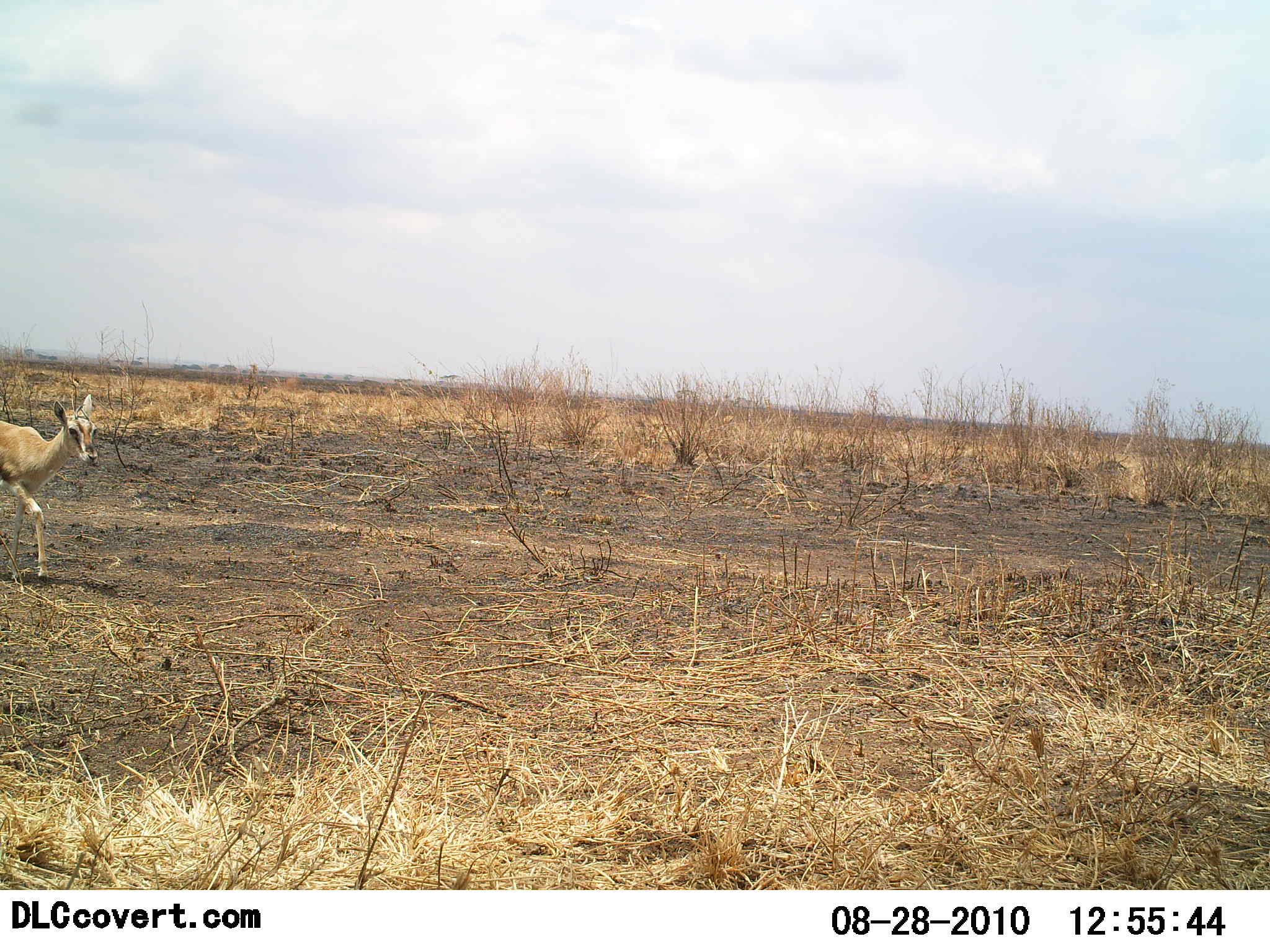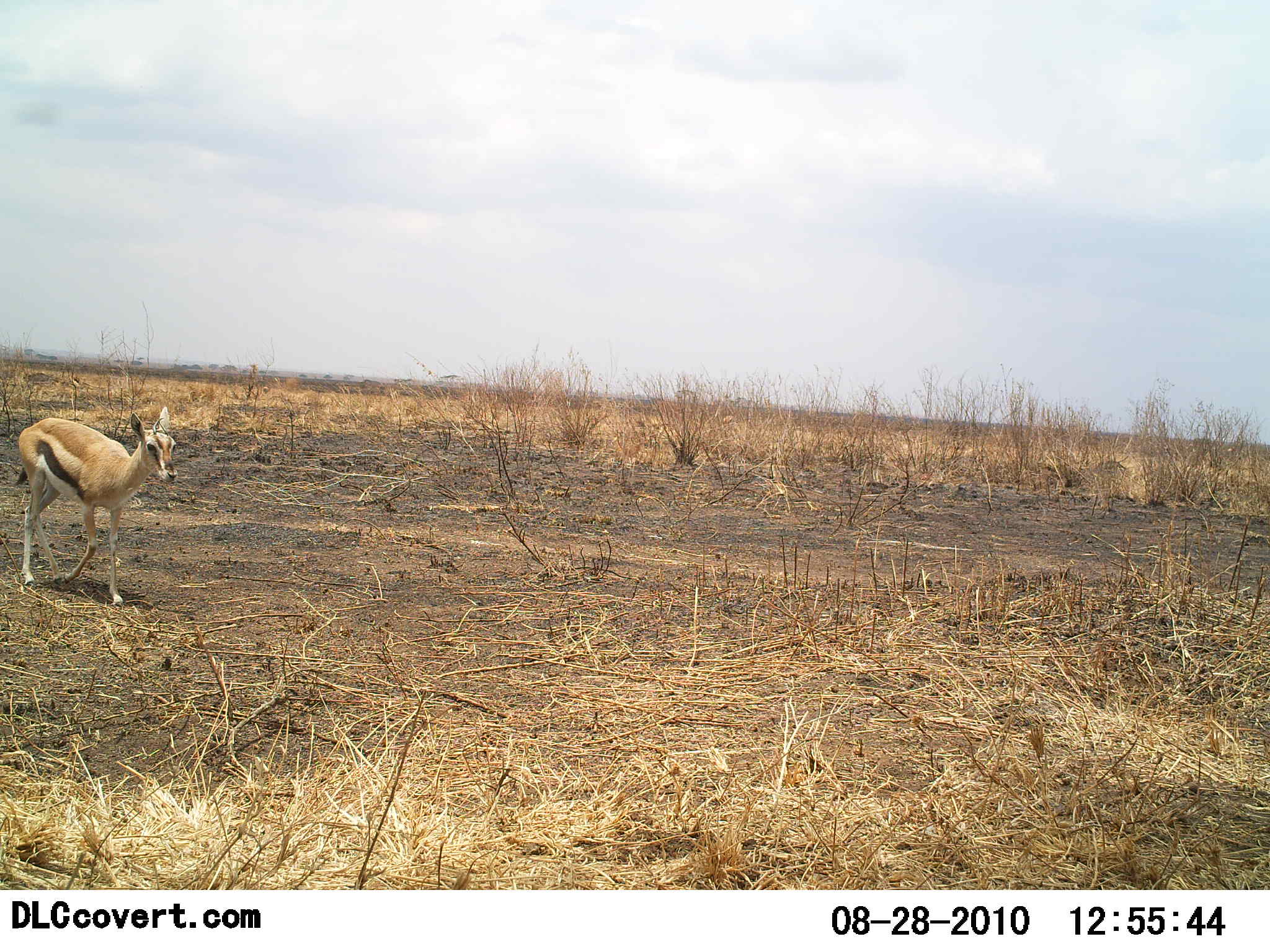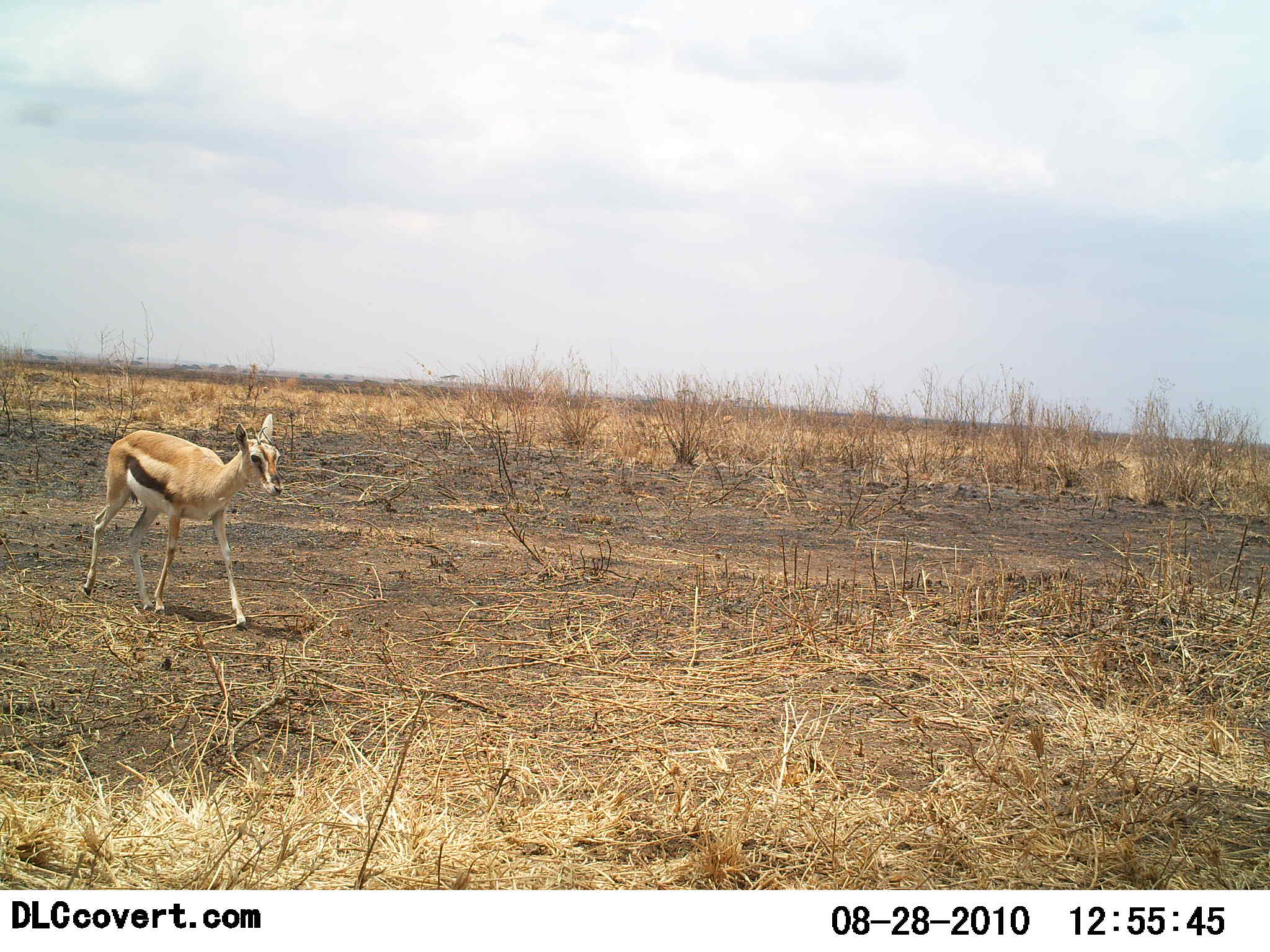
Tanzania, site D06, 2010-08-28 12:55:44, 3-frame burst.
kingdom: Animalia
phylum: Chordata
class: Mammalia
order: Artiodactyla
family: Bovidae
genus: Eudorcas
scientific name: Eudorcas thomsonii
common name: thomson's gazelle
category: gazellethomsons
Gazellethomsons (thomson's gazelle) (Eudorcas thomsonii), count 1. Behavior (volunteer vote fractions): standing 0%, resting 0%, moving 100%, interacting 0%. Young present (vote fraction): 6%. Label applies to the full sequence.